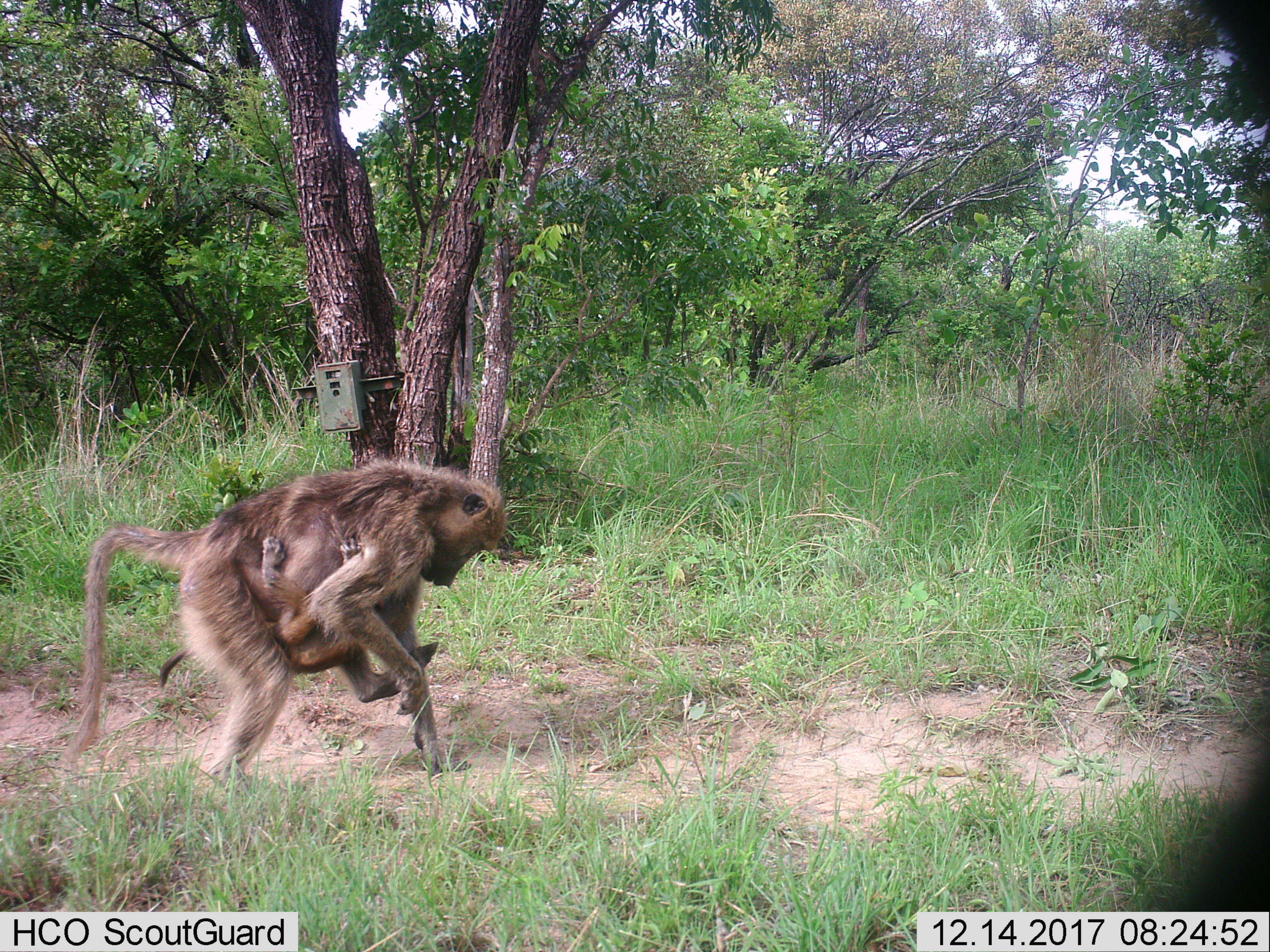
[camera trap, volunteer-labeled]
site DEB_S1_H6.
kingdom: Animalia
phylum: Chordata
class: Mammalia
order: Primates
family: Cercopithecidae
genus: Papio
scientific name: Papio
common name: baboon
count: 2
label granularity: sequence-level